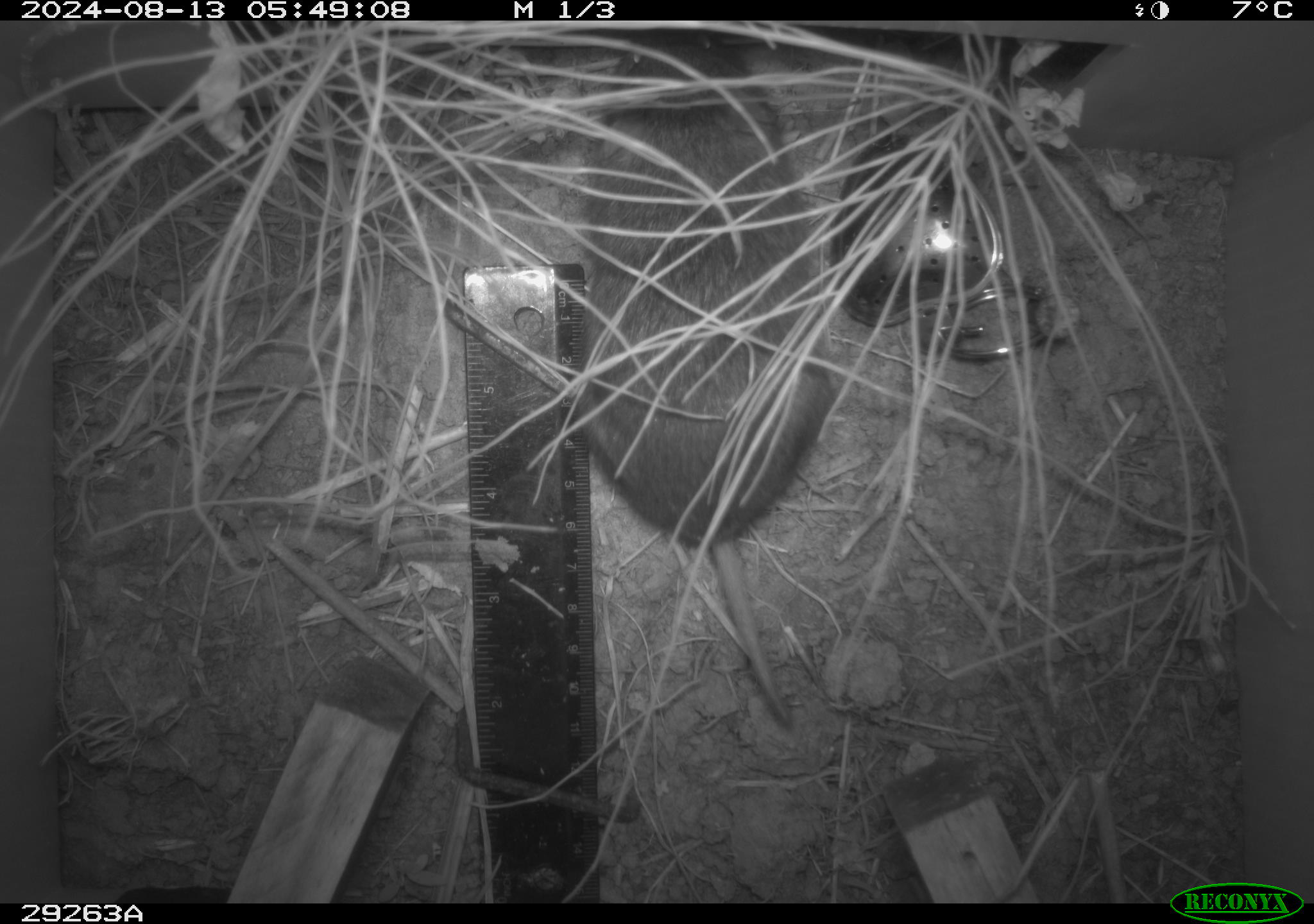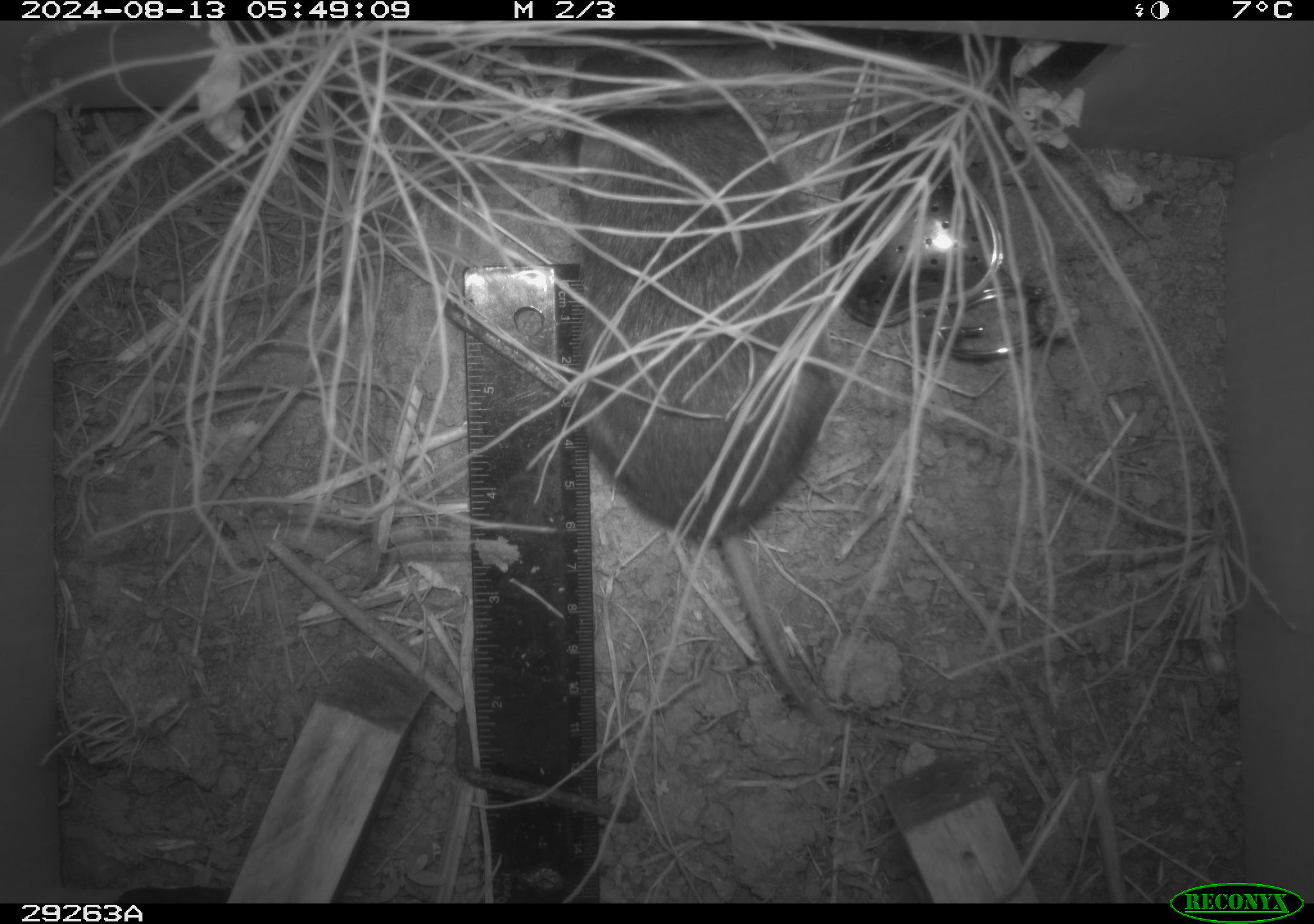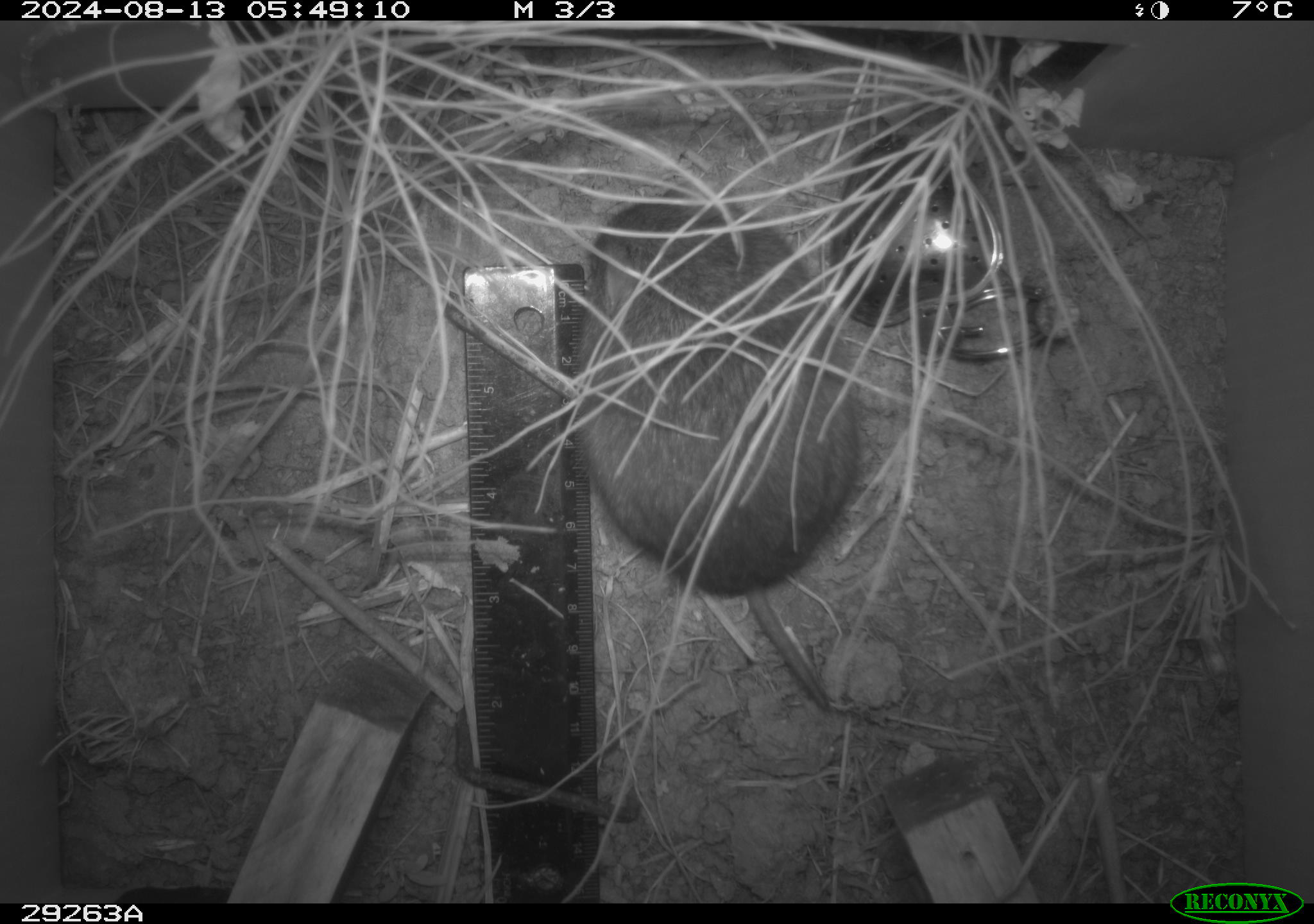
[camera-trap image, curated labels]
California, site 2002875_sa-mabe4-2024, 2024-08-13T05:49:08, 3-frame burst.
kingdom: Animalia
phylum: Chordata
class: Mammalia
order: Rodentia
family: Cricetidae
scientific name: Arvicolinae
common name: voles, lemmings, and muskrats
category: arvicolinae subfamily